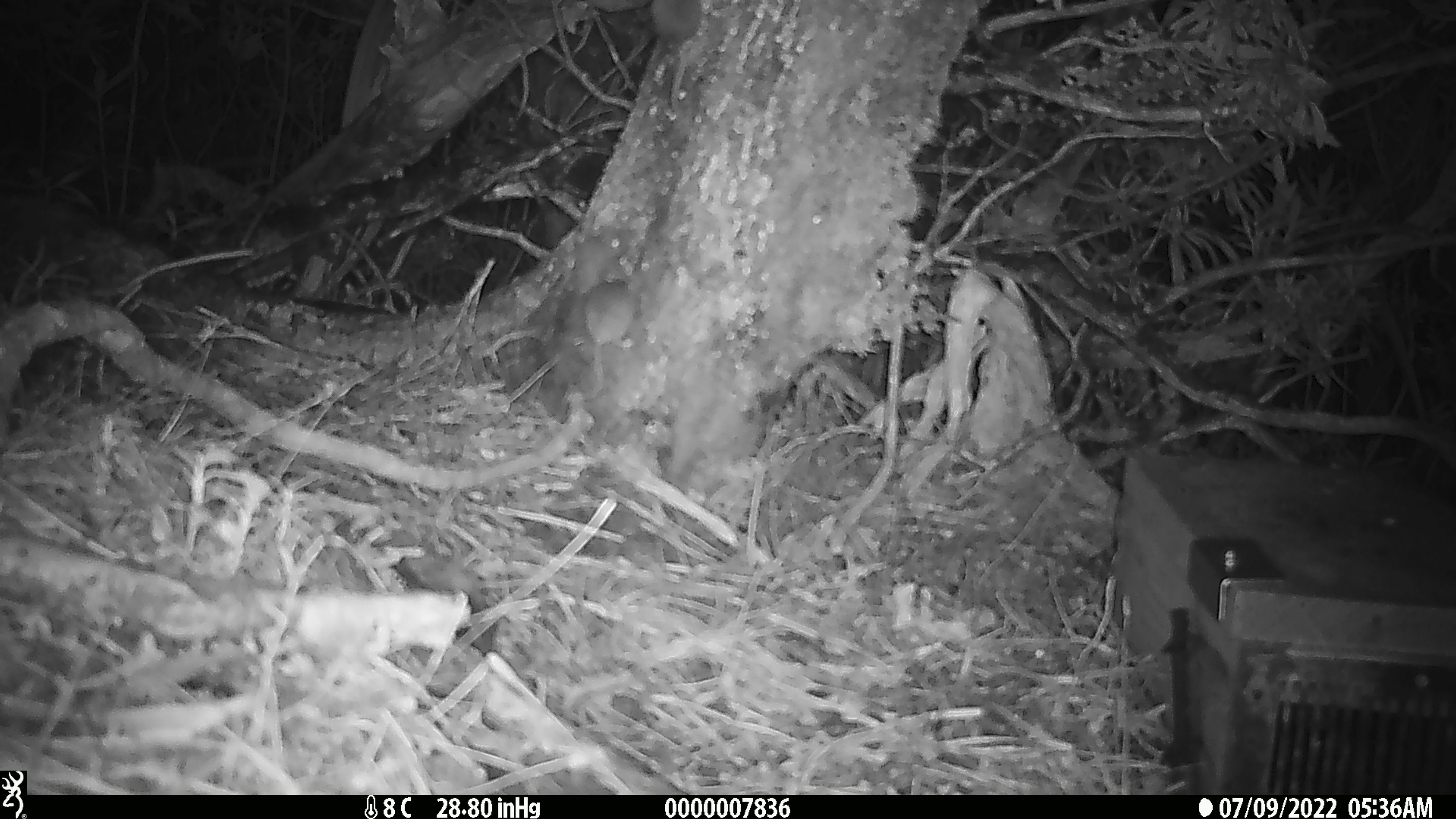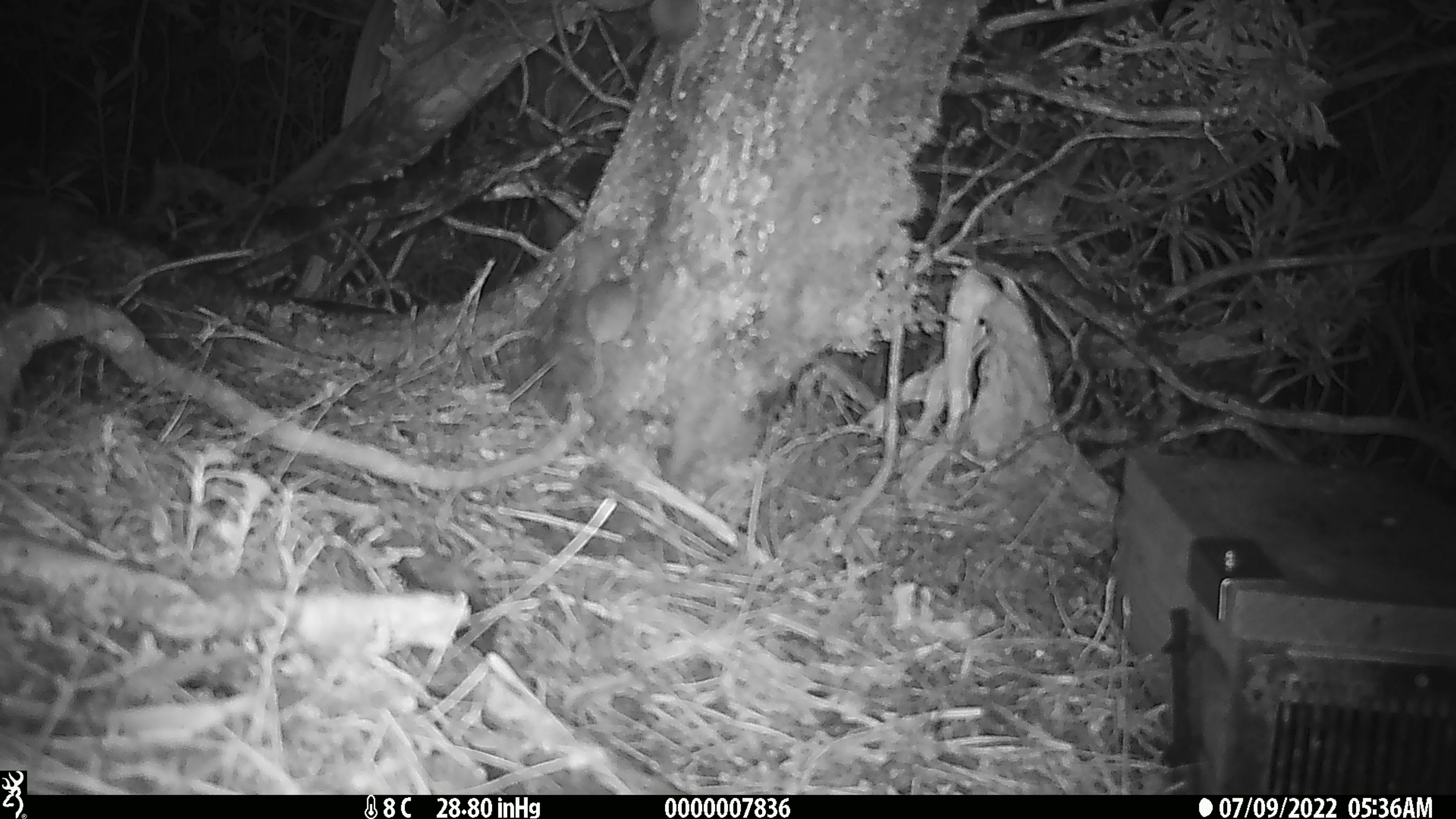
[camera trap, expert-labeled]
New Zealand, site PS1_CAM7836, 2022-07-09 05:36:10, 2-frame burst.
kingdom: Animalia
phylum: Chordata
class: Mammalia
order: Rodentia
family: Muridae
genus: Mus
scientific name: Mus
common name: mouse